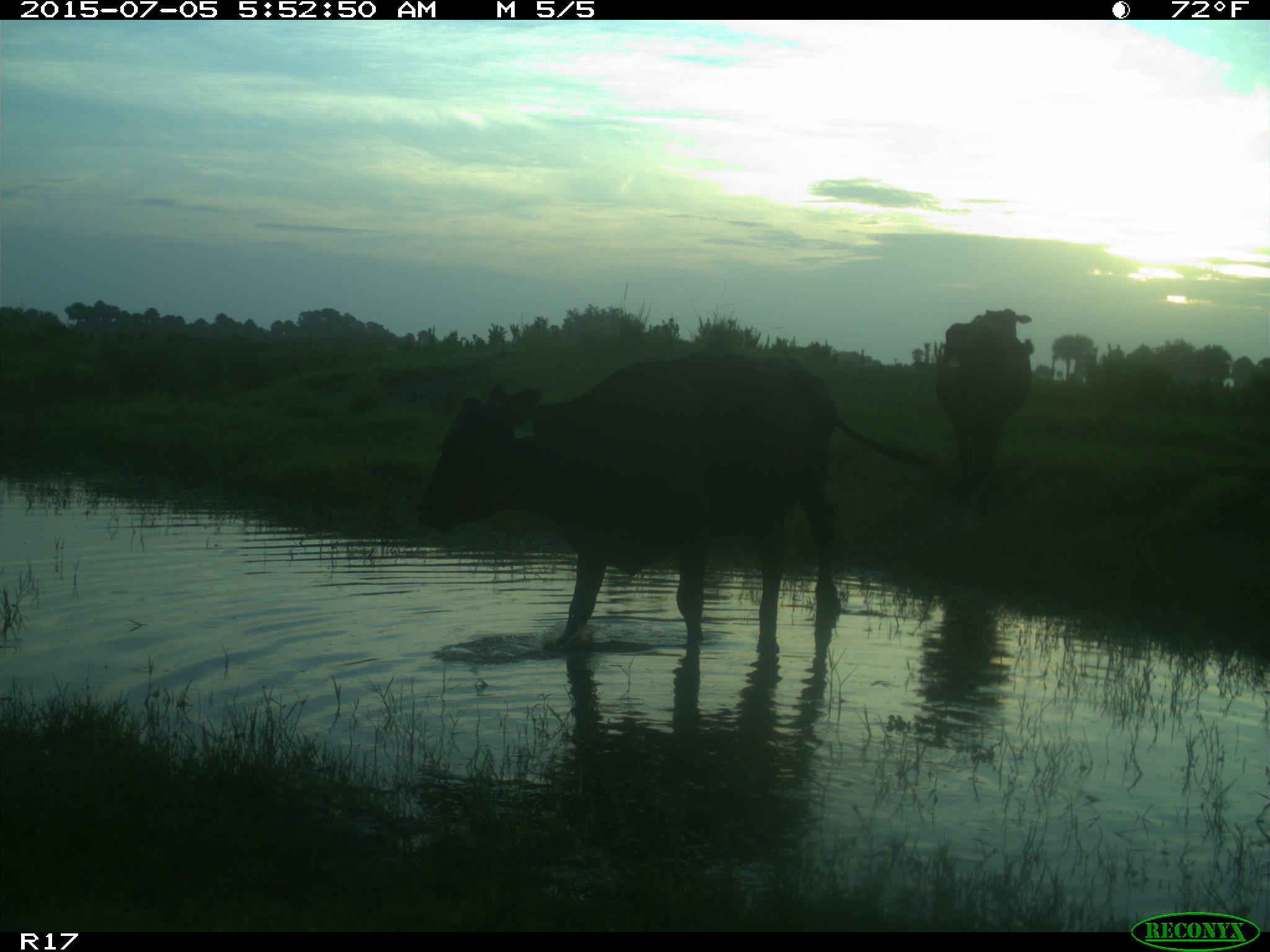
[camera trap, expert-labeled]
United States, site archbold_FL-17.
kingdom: Animalia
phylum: Chordata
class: Mammalia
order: Artiodactyla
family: Bovidae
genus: Bos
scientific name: Bos taurus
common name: domestic cow